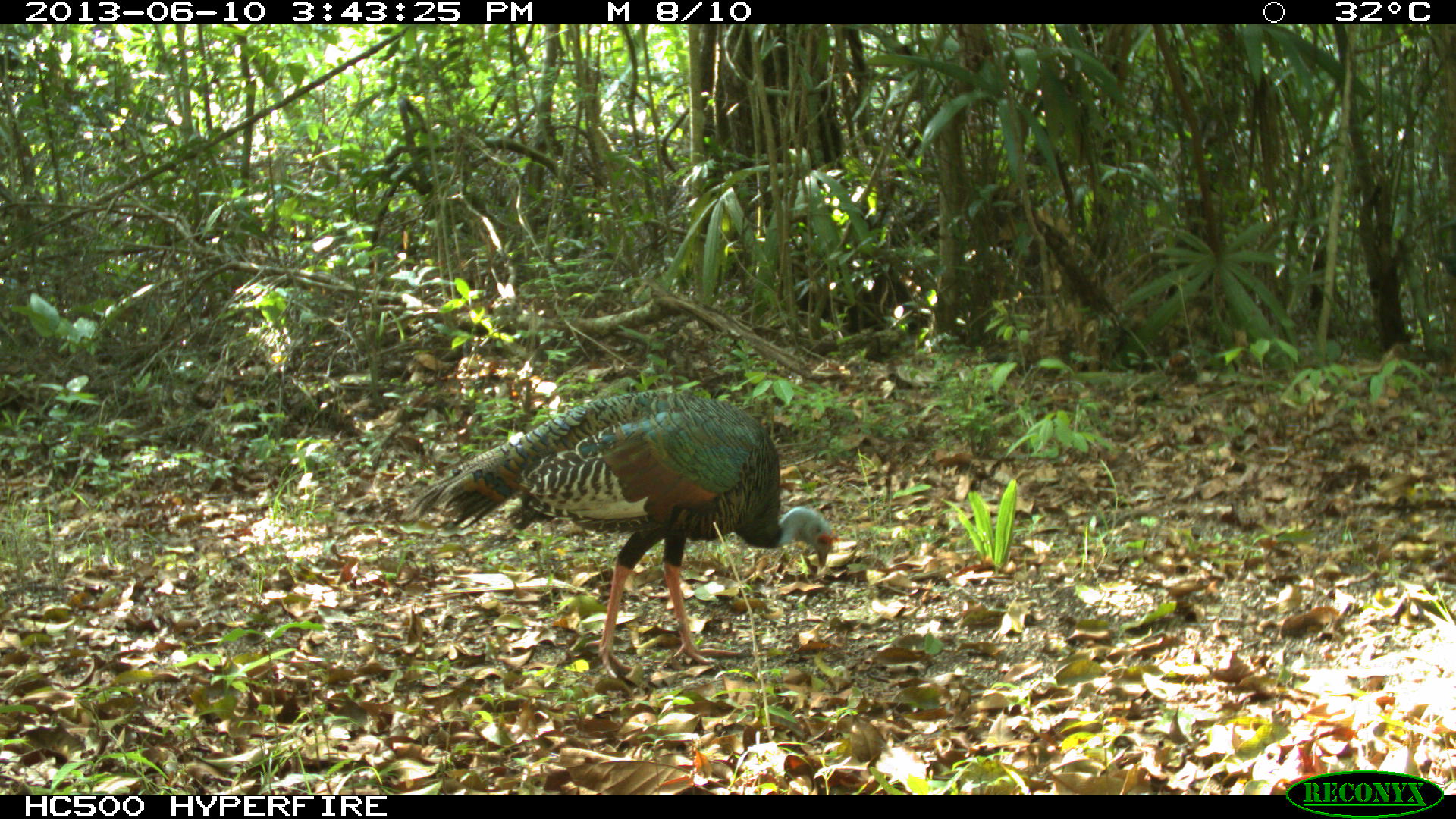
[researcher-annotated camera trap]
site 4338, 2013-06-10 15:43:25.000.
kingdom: Animalia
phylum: Chordata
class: Aves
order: Galliformes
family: Phasianidae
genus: Meleagris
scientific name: Meleagris ocellata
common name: ocellated turkey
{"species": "Meleagris ocellata (ocellated turkey)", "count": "1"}